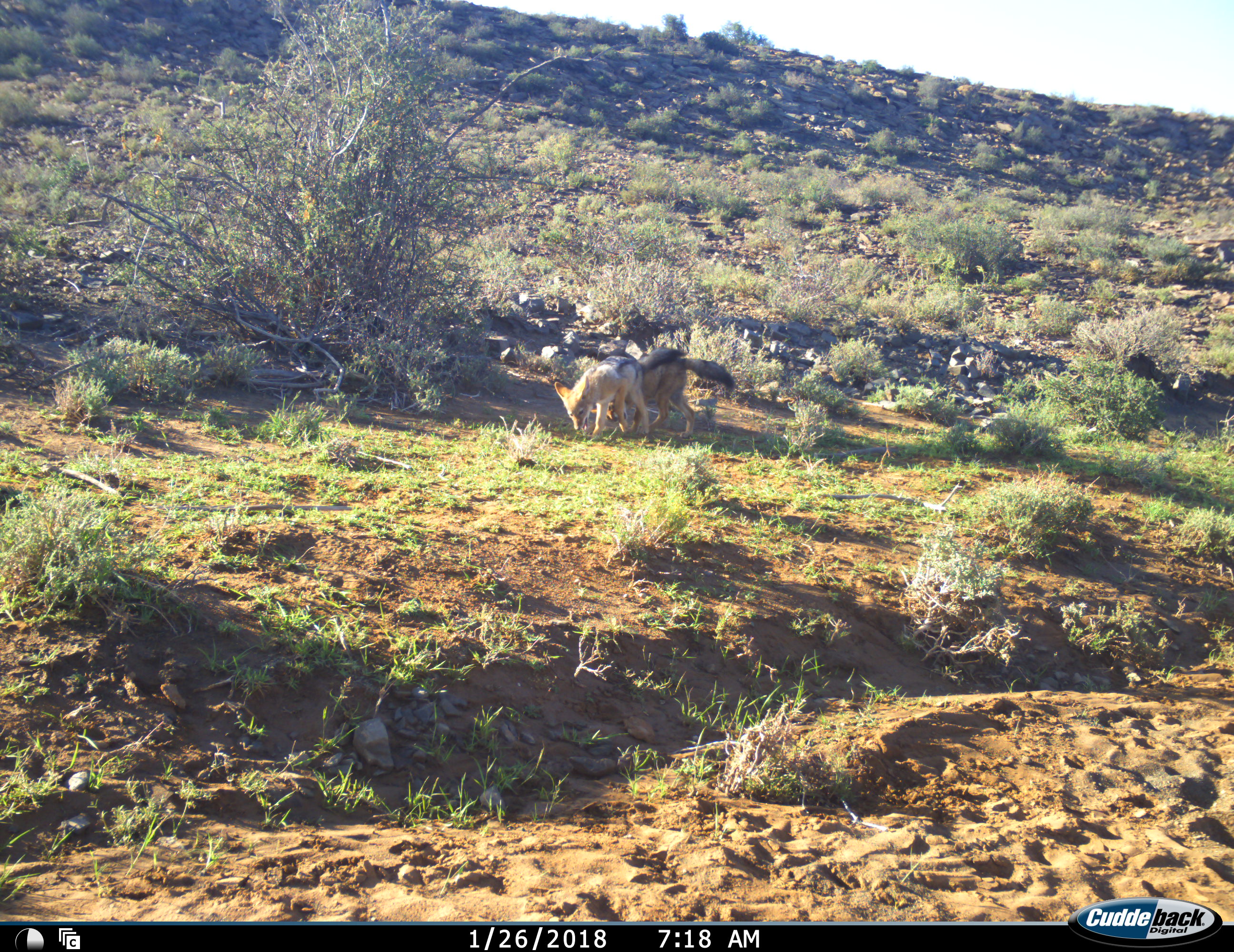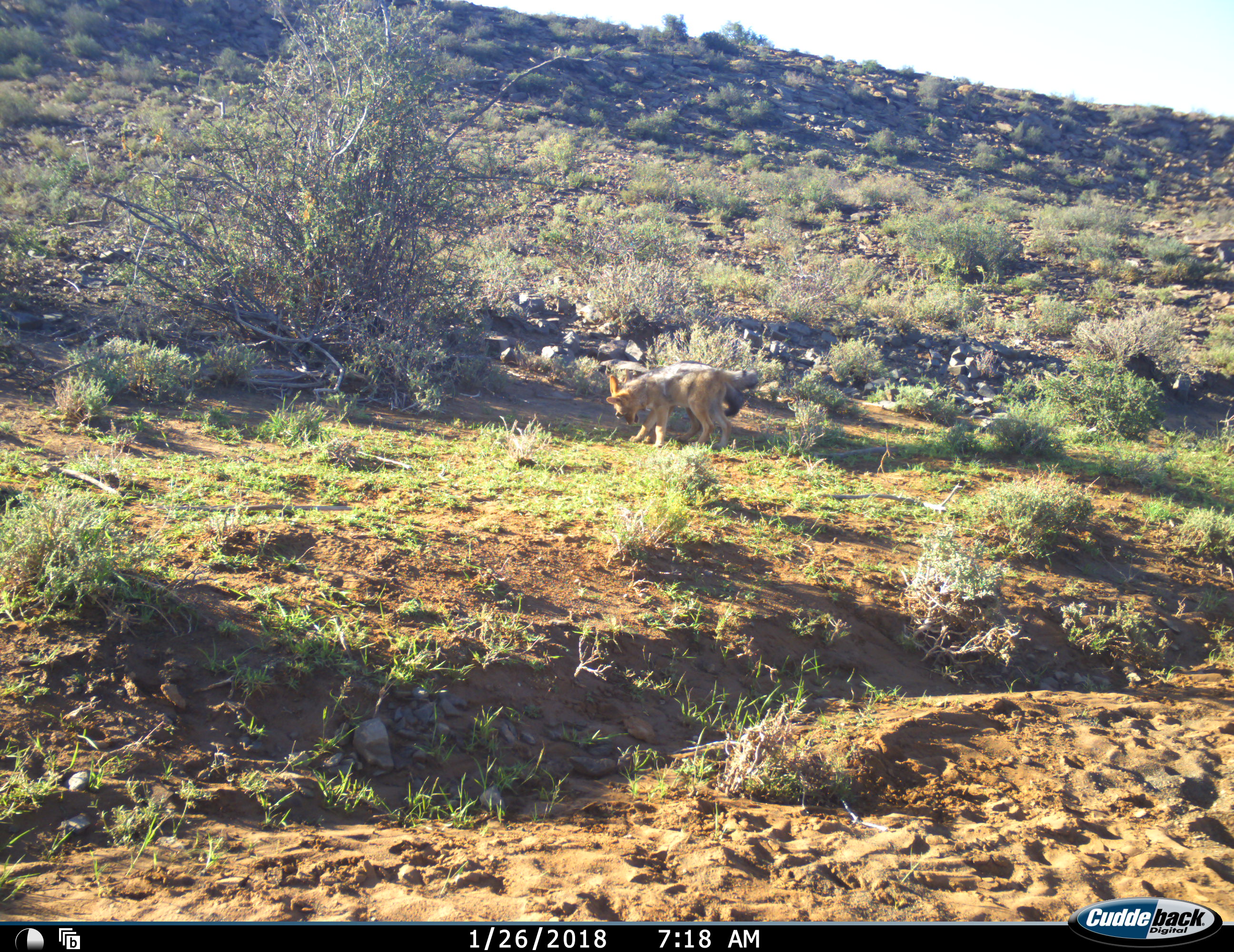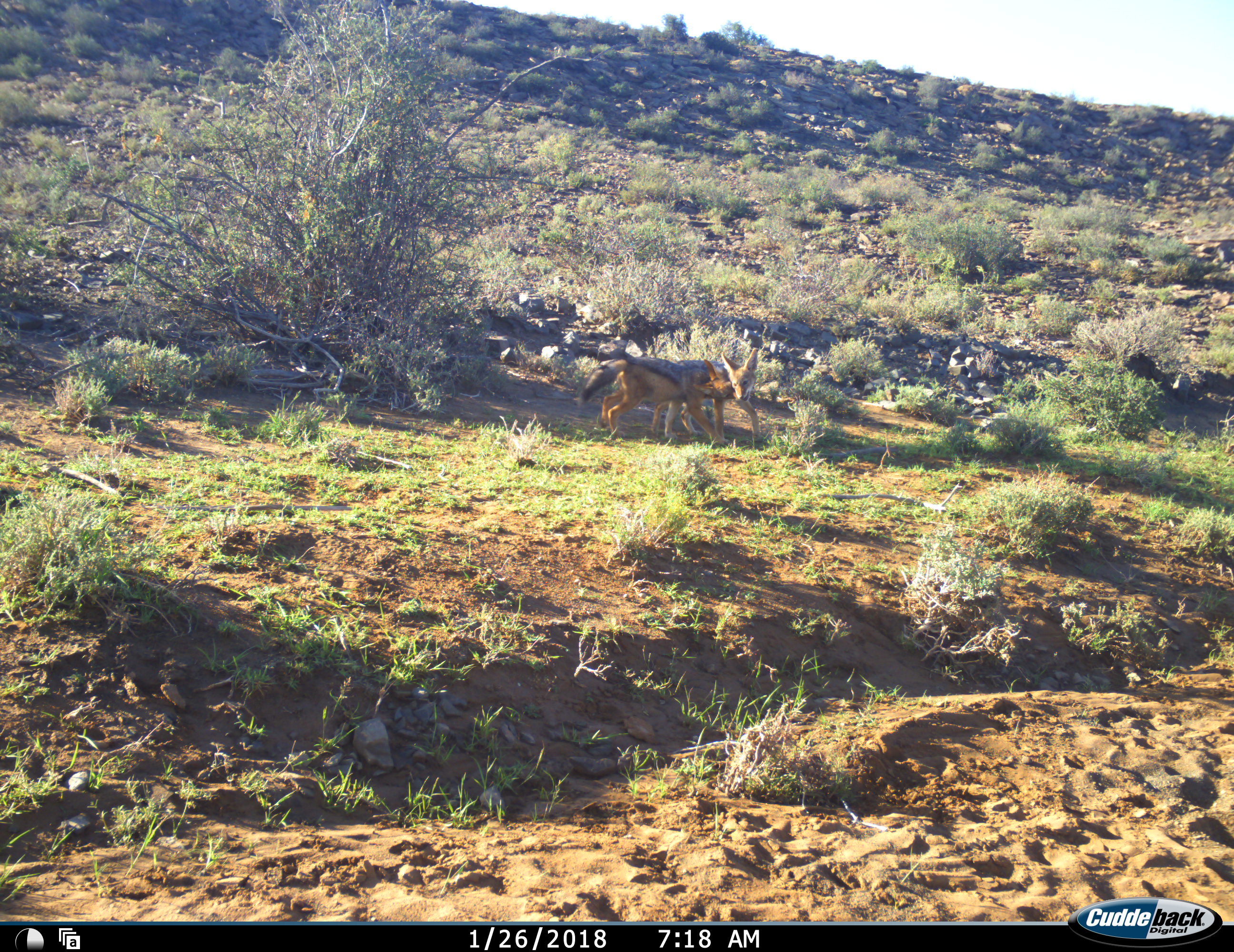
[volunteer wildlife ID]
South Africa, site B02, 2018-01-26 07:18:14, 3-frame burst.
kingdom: Animalia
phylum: Chordata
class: Mammalia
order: Carnivora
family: Canidae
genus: Lupulella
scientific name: Lupulella mesomelas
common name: black-backed jackal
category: jackalblackbacked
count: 2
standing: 10%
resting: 0%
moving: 20%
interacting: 90%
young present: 30%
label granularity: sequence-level